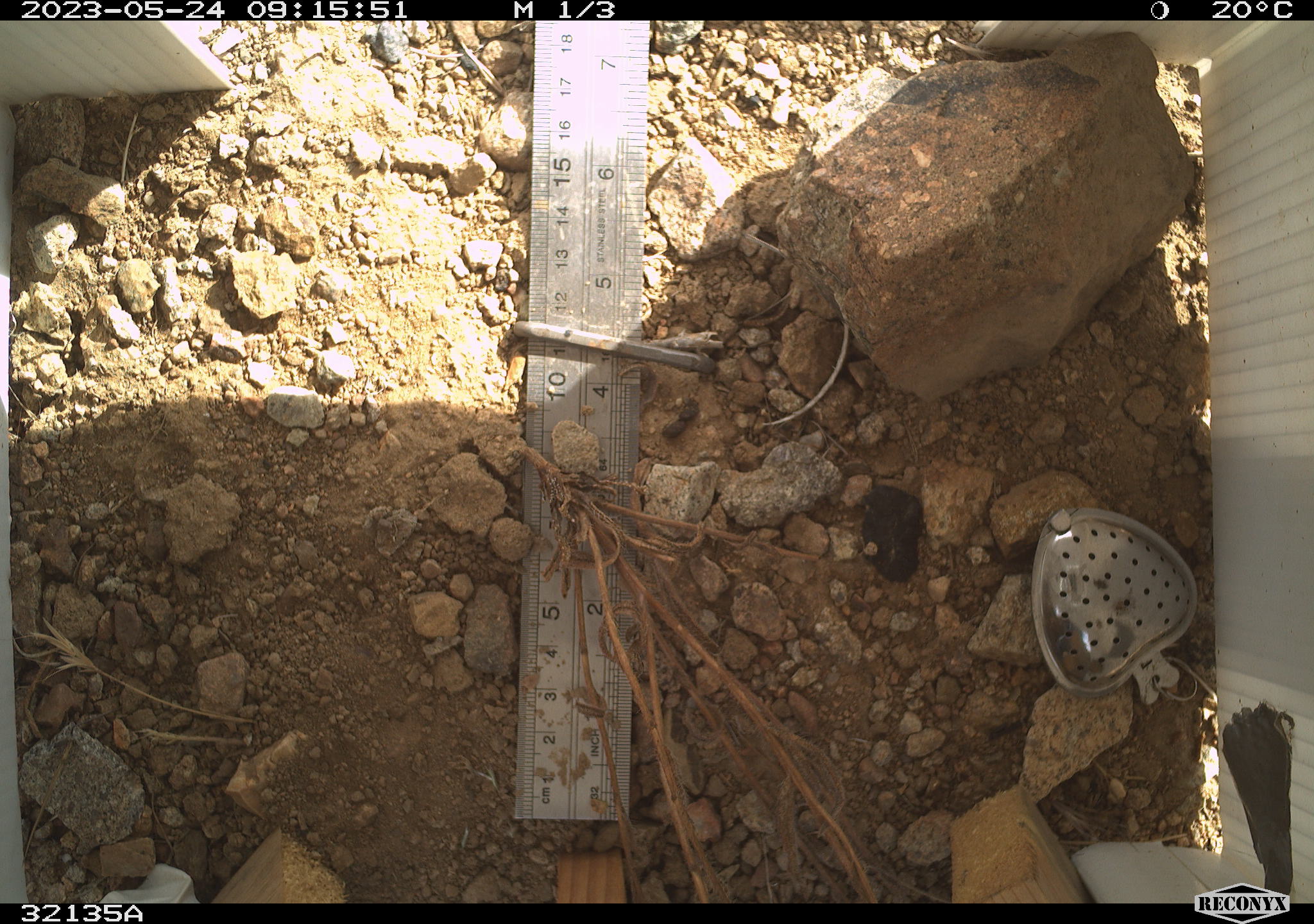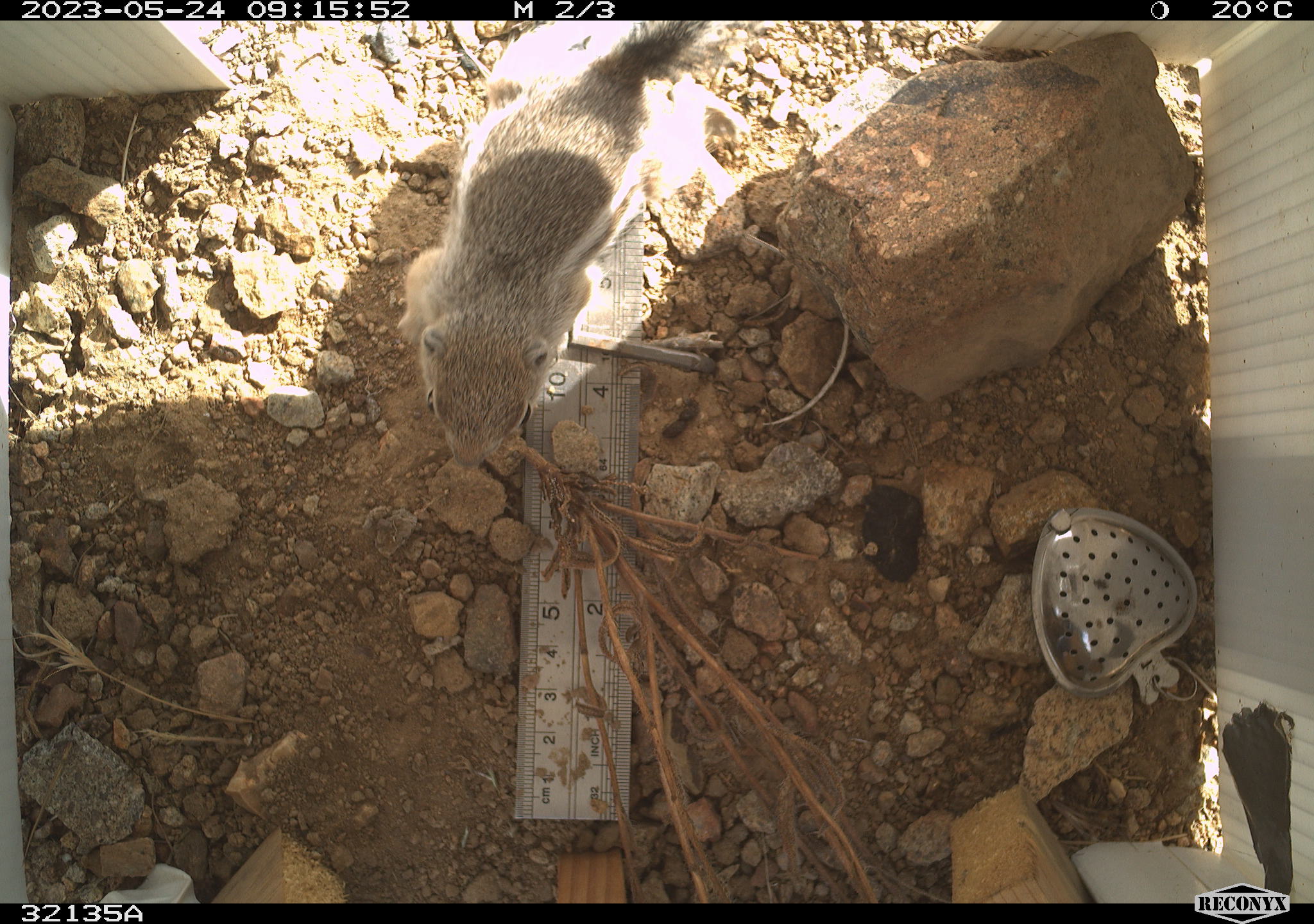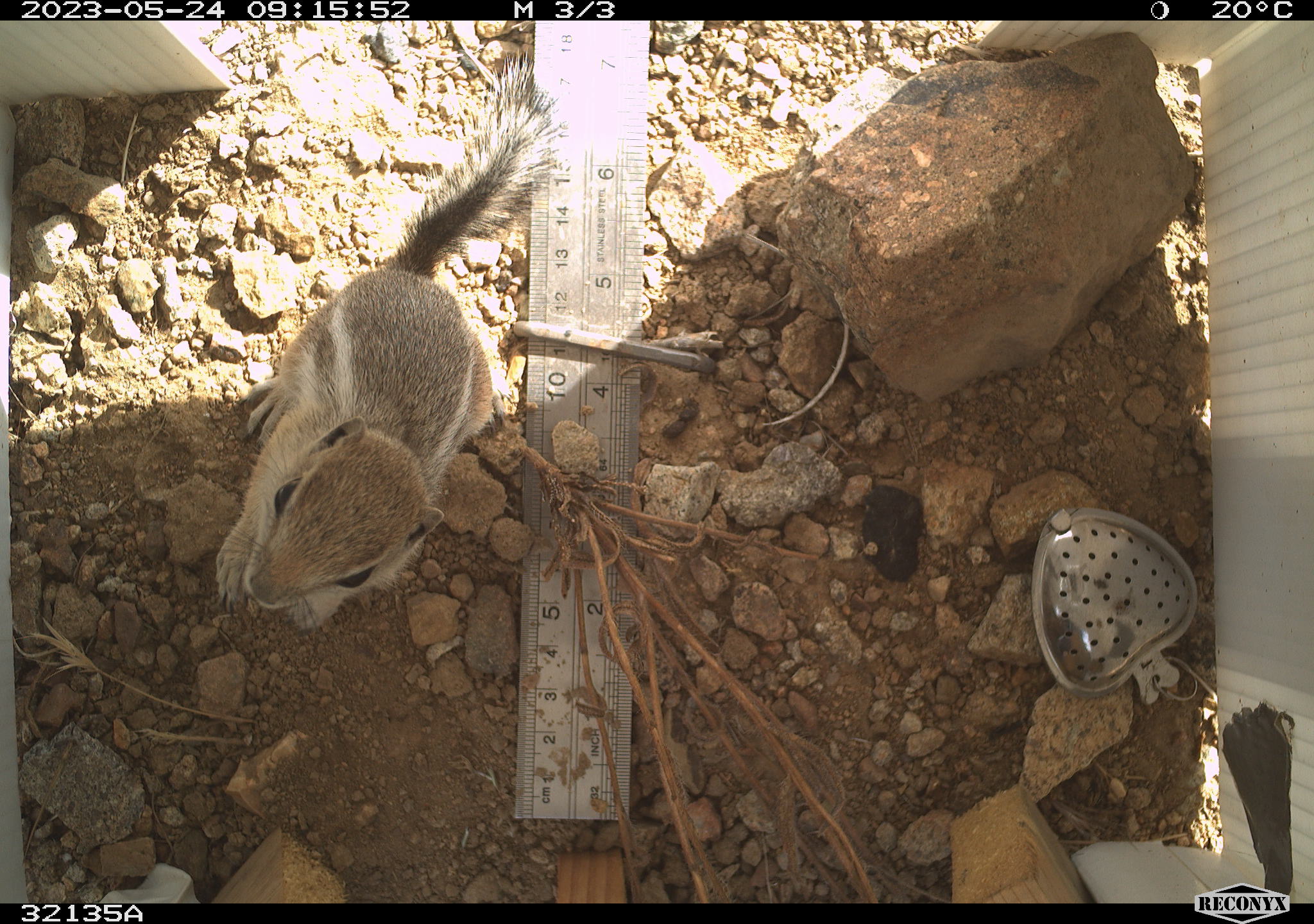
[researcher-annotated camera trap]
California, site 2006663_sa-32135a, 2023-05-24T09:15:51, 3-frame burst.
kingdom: Animalia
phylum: Chordata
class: Mammalia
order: Rodentia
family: Sciuridae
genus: Ammospermophilus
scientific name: Ammospermophilus leucurus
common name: white-tailed antelope squirrel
White-tailed antelope squirrel (Ammospermophilus leucurus).